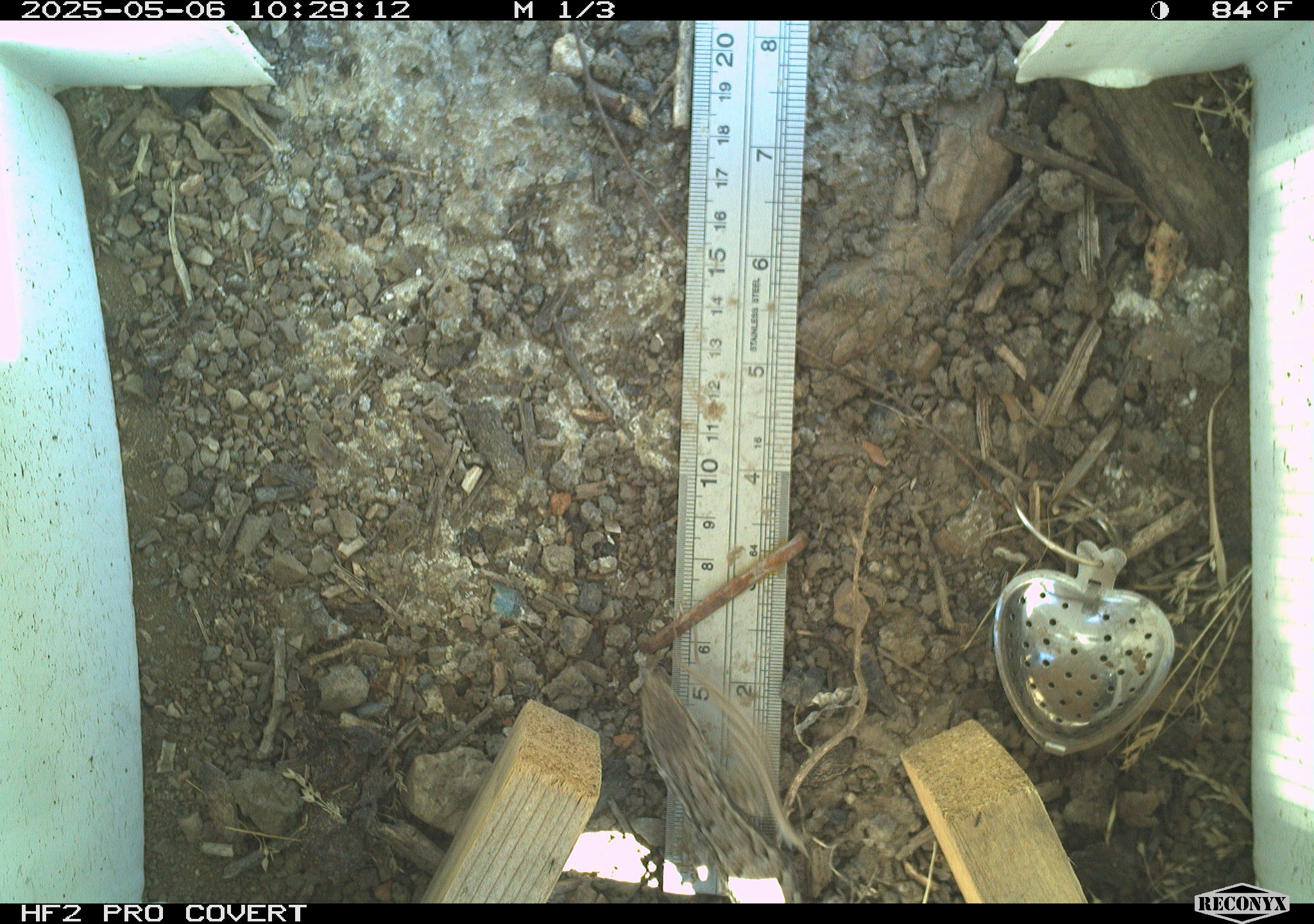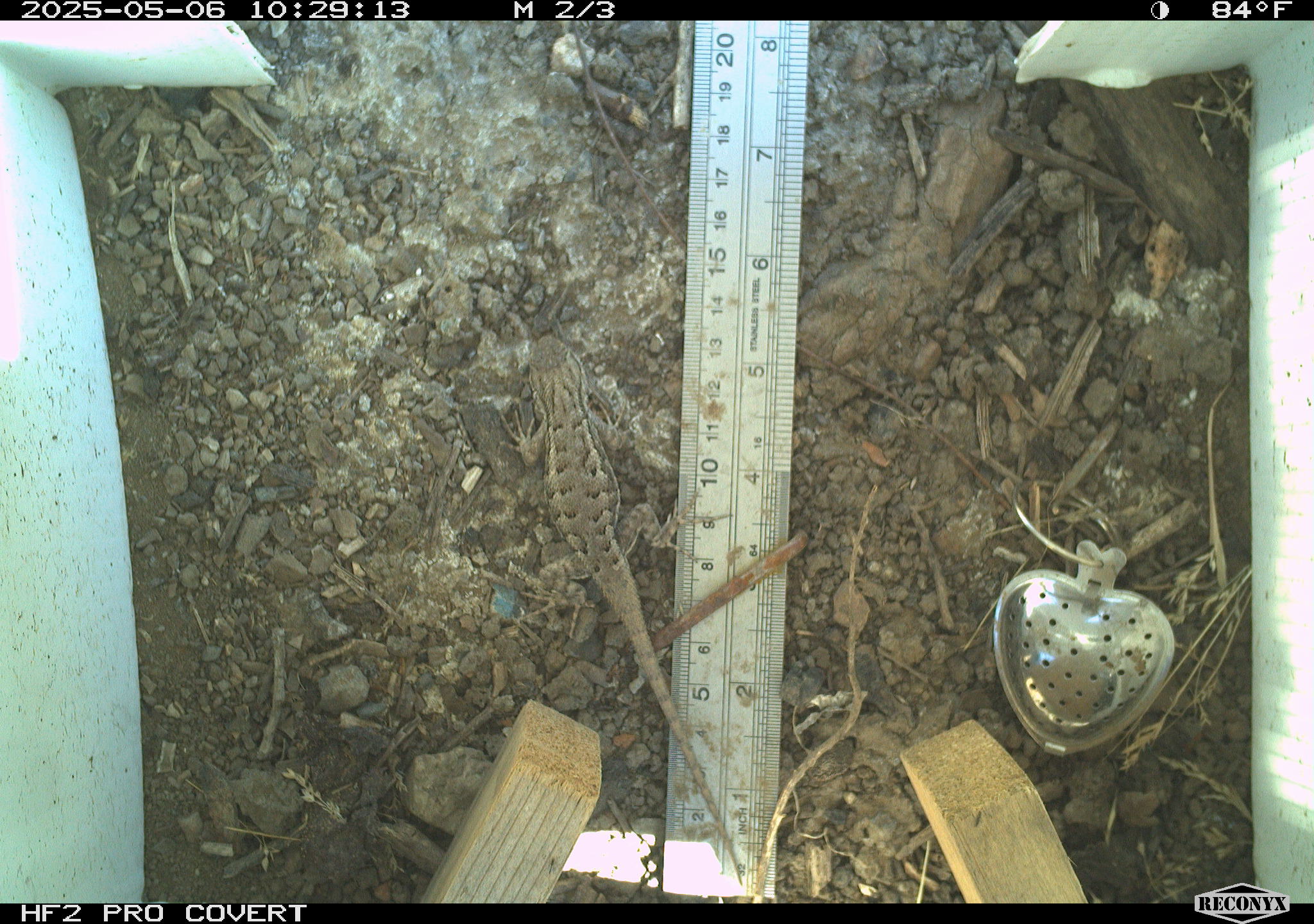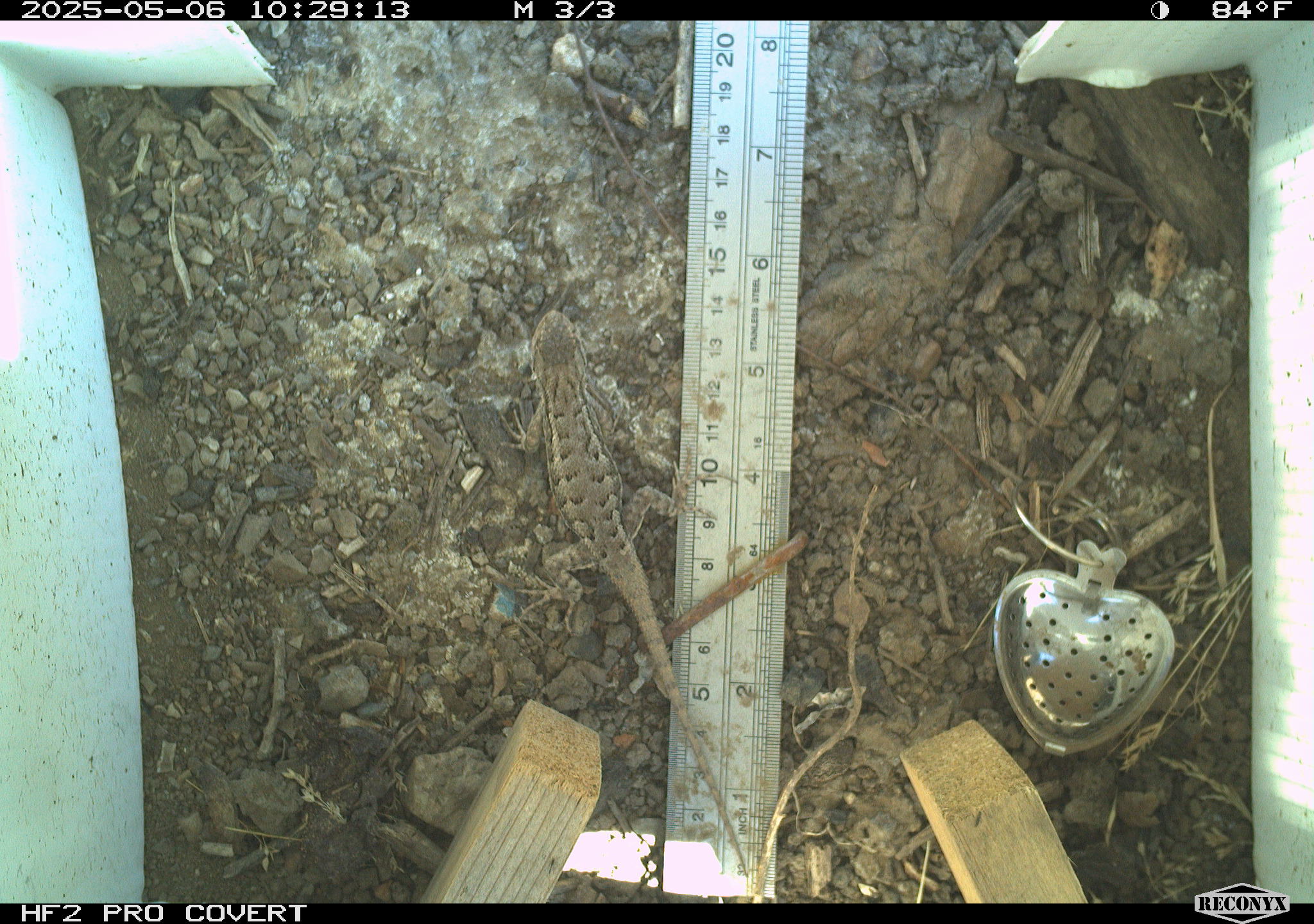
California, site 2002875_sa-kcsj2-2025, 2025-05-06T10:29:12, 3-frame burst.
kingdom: Animalia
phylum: Chordata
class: Reptilia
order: Squamata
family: Phrynosomatidae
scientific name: Phrynosomatidae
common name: north american spiny lizards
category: sceloporus/uta species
Sceloporus/uta species (north american spiny lizards) (Phrynosomatidae).